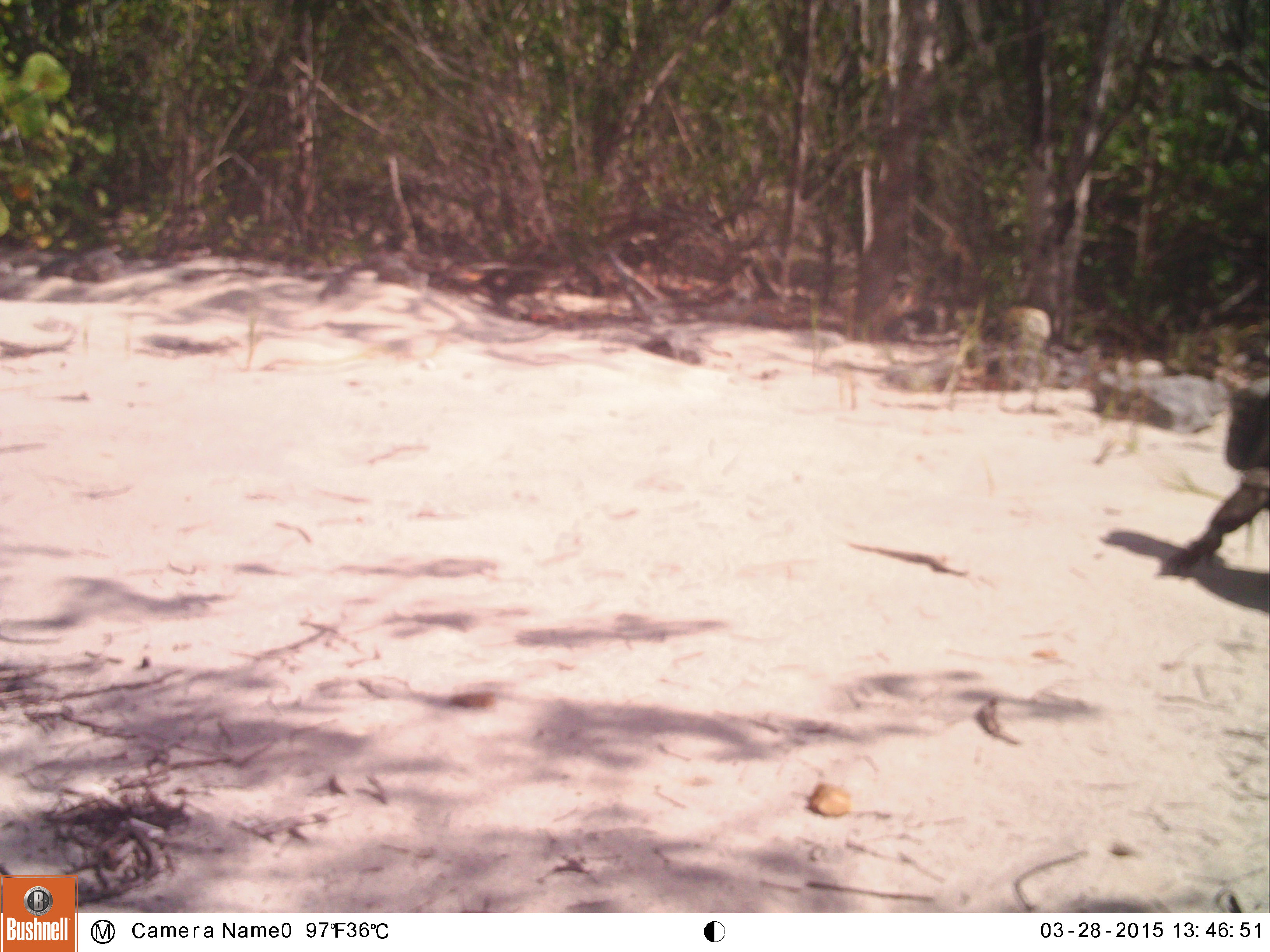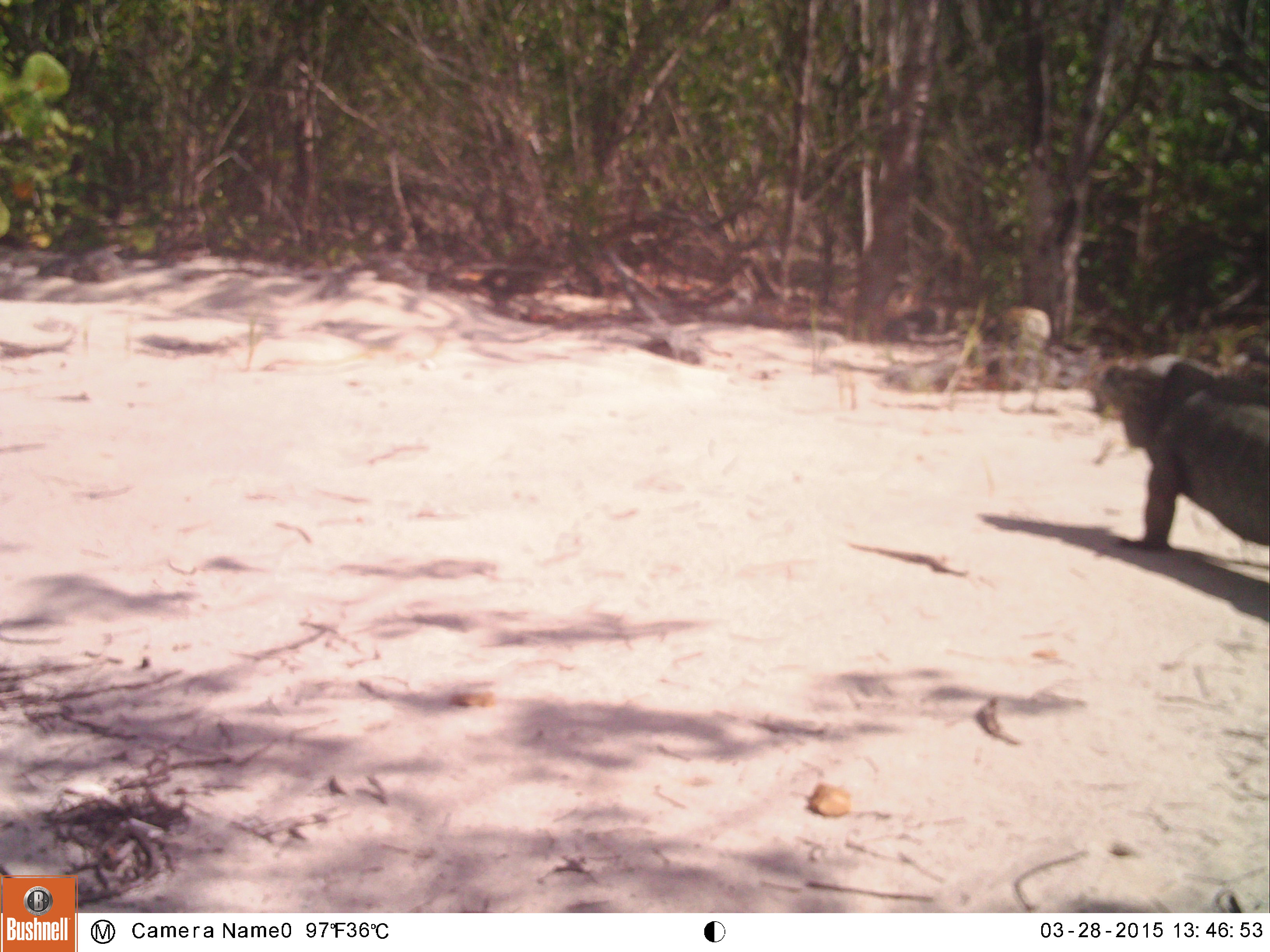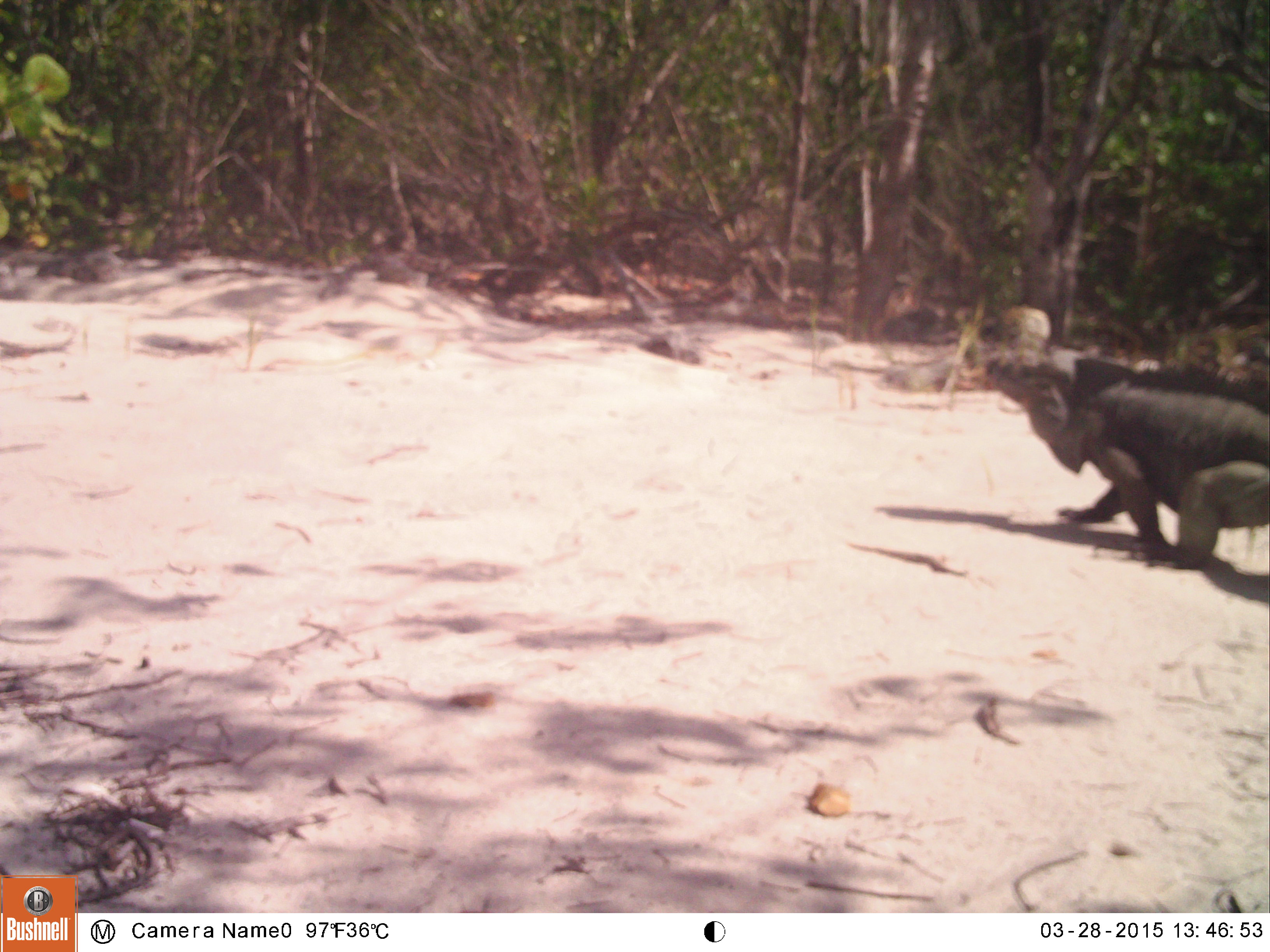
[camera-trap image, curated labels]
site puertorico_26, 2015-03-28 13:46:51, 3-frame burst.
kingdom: Animalia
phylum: Chordata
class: Reptilia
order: Squamata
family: Iguanidae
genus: Iguana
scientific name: Iguana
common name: typical iguanas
Iguana (typical iguanas).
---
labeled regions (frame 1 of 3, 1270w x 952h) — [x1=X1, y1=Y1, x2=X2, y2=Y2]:
iguana: [x1=1149, y1=371, x2=1270, y2=598]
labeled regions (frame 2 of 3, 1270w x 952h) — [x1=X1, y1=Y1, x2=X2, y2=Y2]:
iguana: [x1=1091, y1=354, x2=1270, y2=581]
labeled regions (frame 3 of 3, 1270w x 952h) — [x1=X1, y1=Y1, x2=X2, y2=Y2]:
iguana: [x1=1007, y1=353, x2=1270, y2=575]